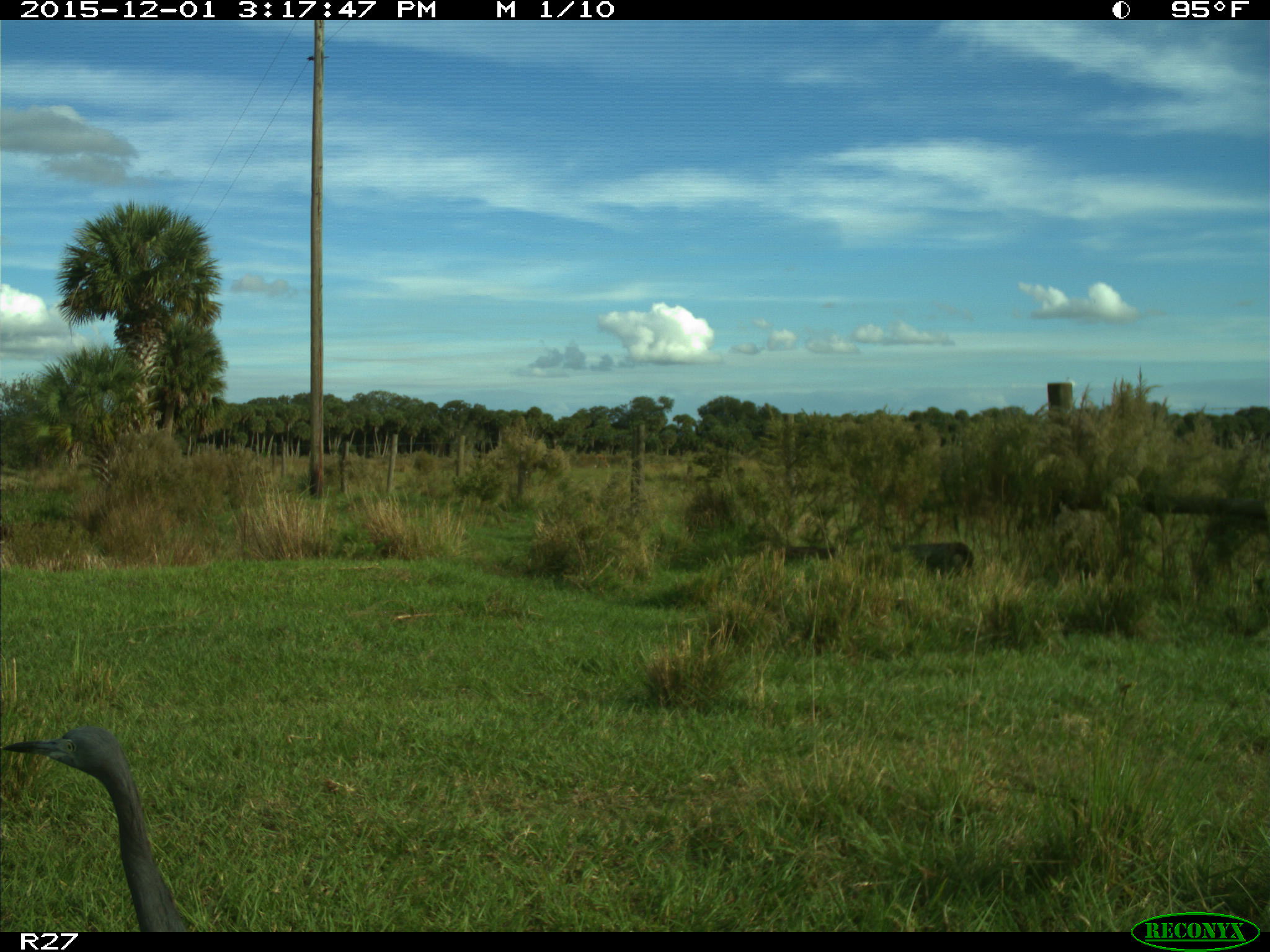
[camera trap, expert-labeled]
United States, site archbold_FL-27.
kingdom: Animalia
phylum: Chordata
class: Aves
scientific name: Aves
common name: birds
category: unidentified bird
Unidentified bird (birds) (Aves).